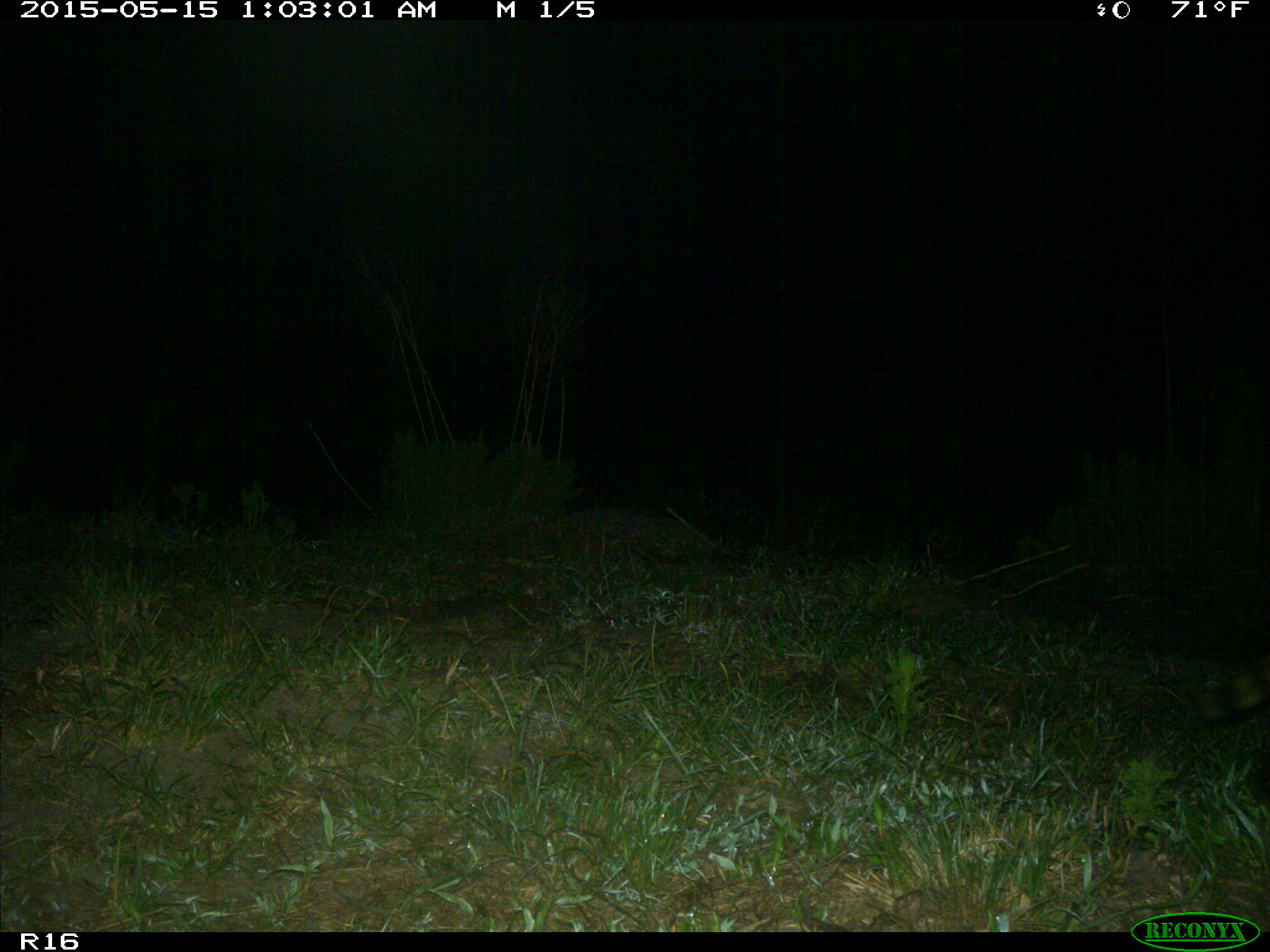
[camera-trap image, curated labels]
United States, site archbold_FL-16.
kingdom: Animalia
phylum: Chordata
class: Mammalia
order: Carnivora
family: Procyonidae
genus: Procyon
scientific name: Procyon lotor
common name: common raccoon